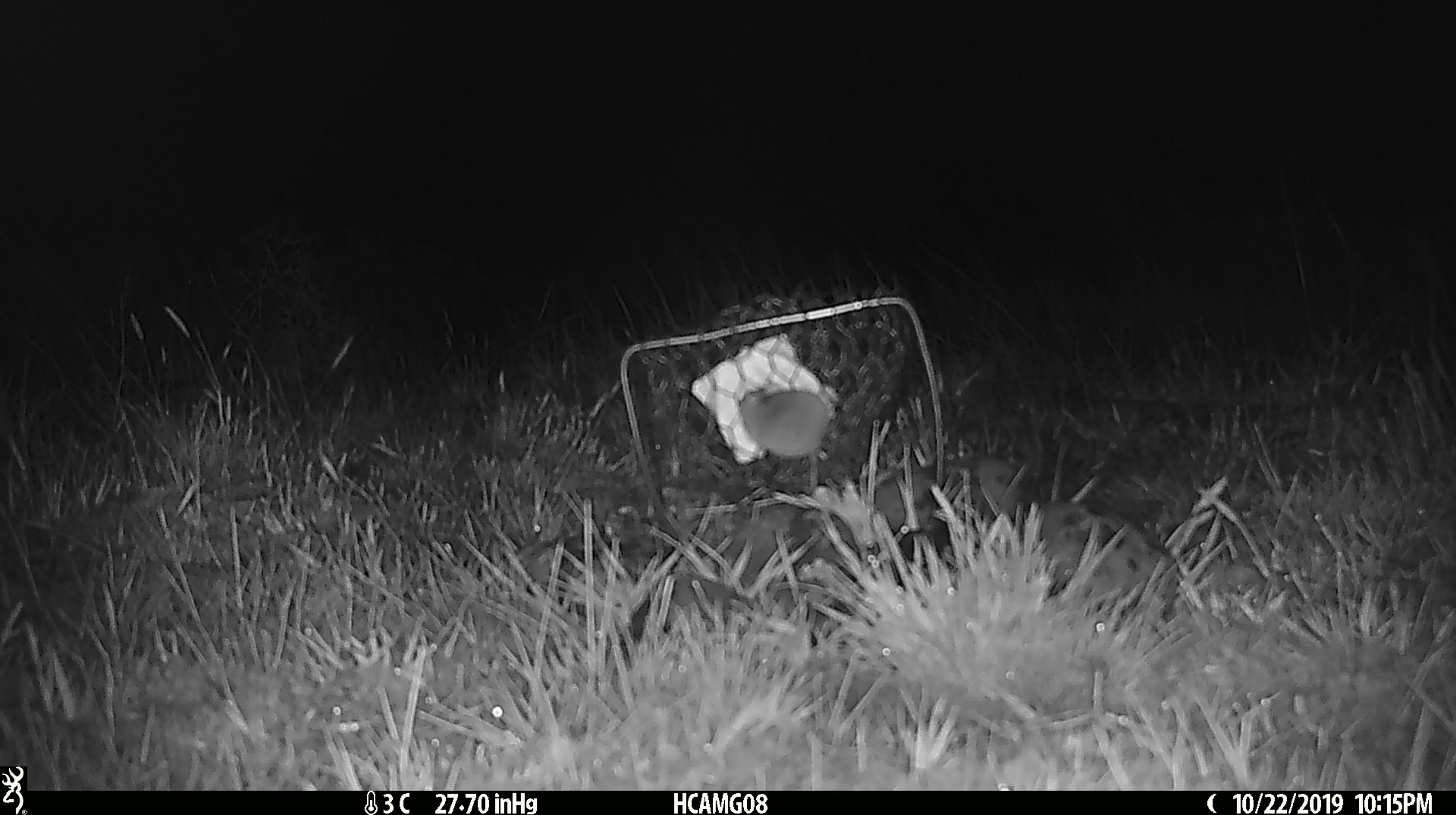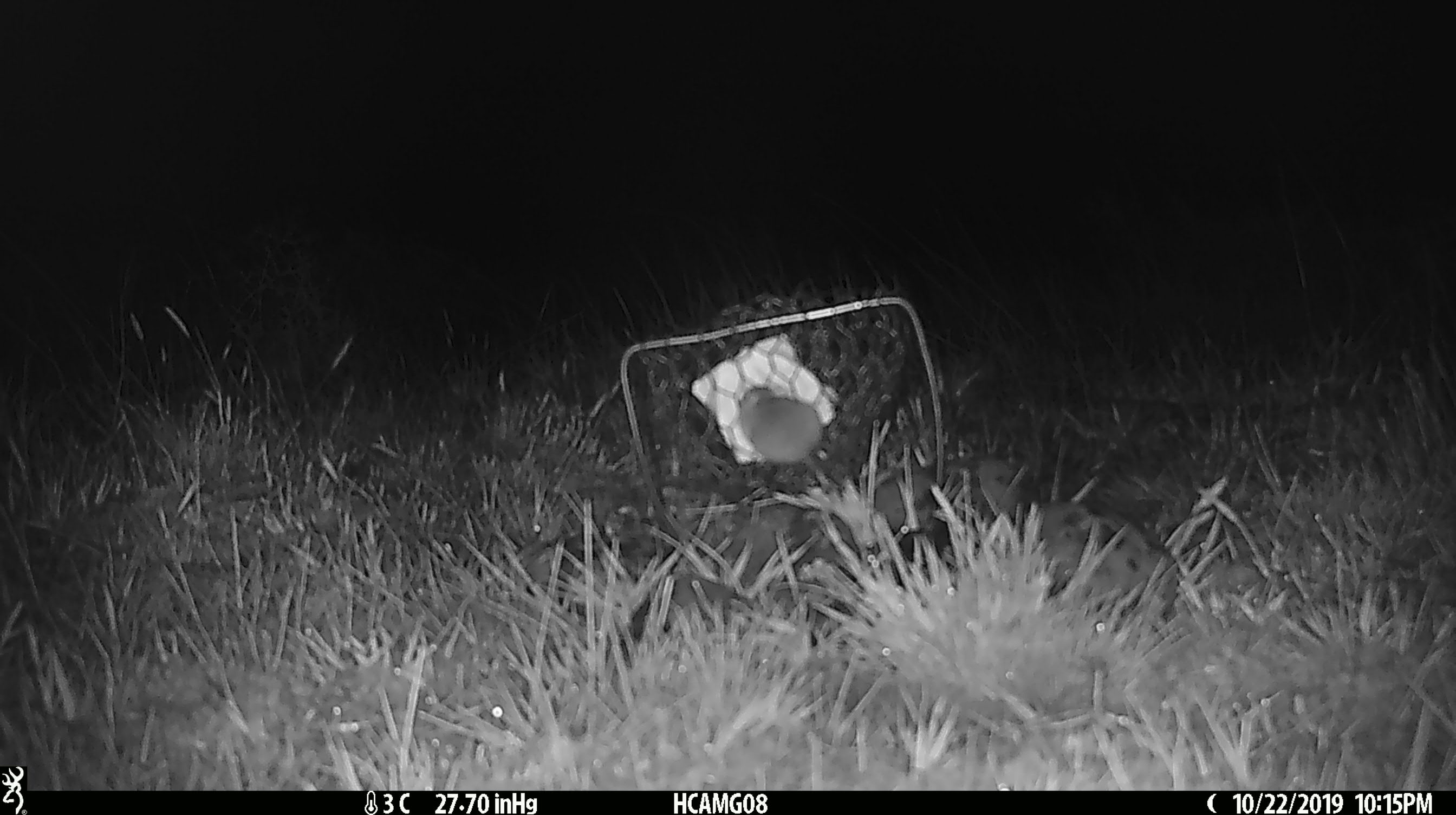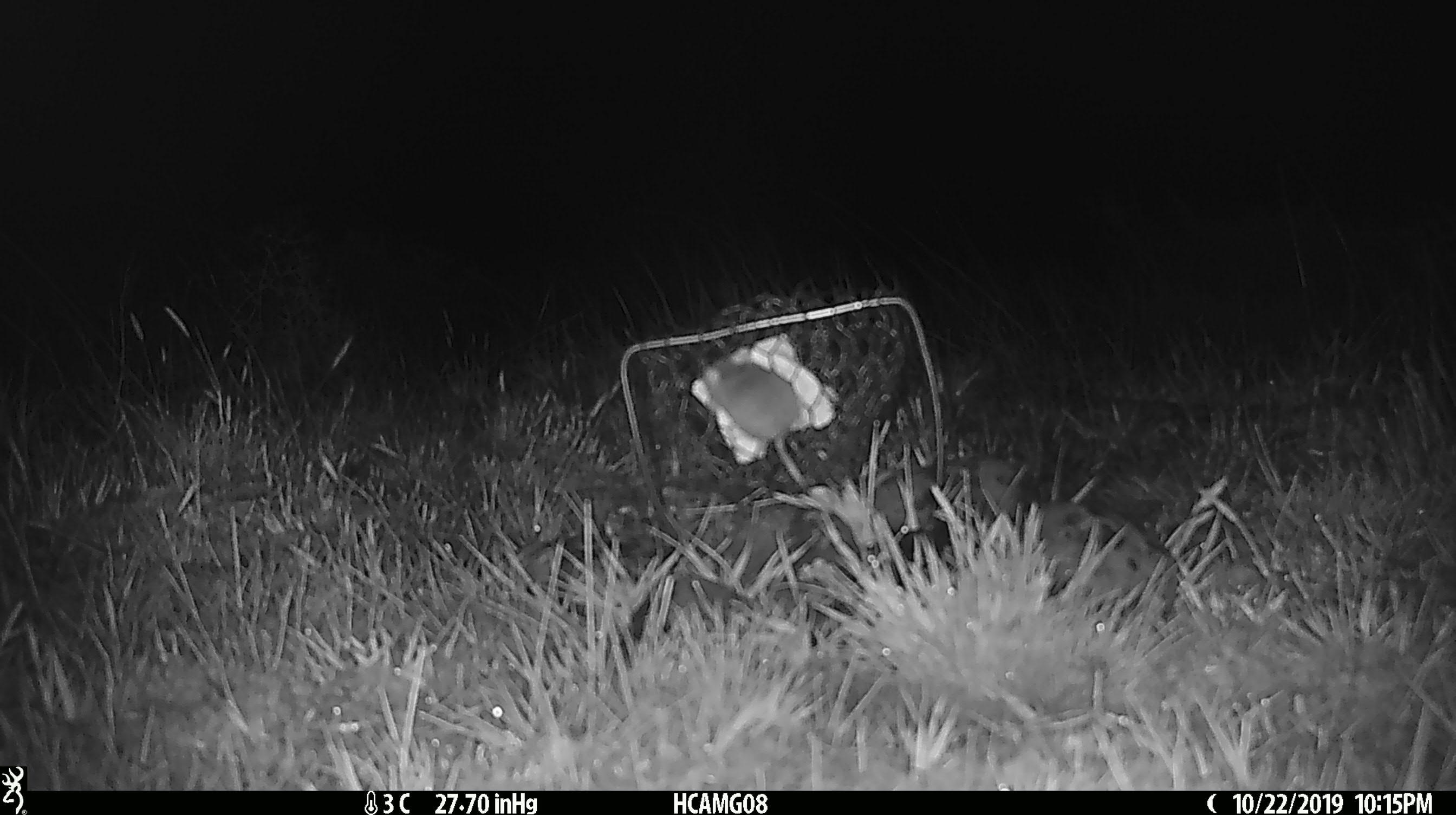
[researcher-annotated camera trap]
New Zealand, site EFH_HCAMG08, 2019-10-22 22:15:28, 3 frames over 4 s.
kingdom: Animalia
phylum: Chordata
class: Mammalia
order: Rodentia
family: Muridae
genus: Mus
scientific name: Mus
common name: mouse